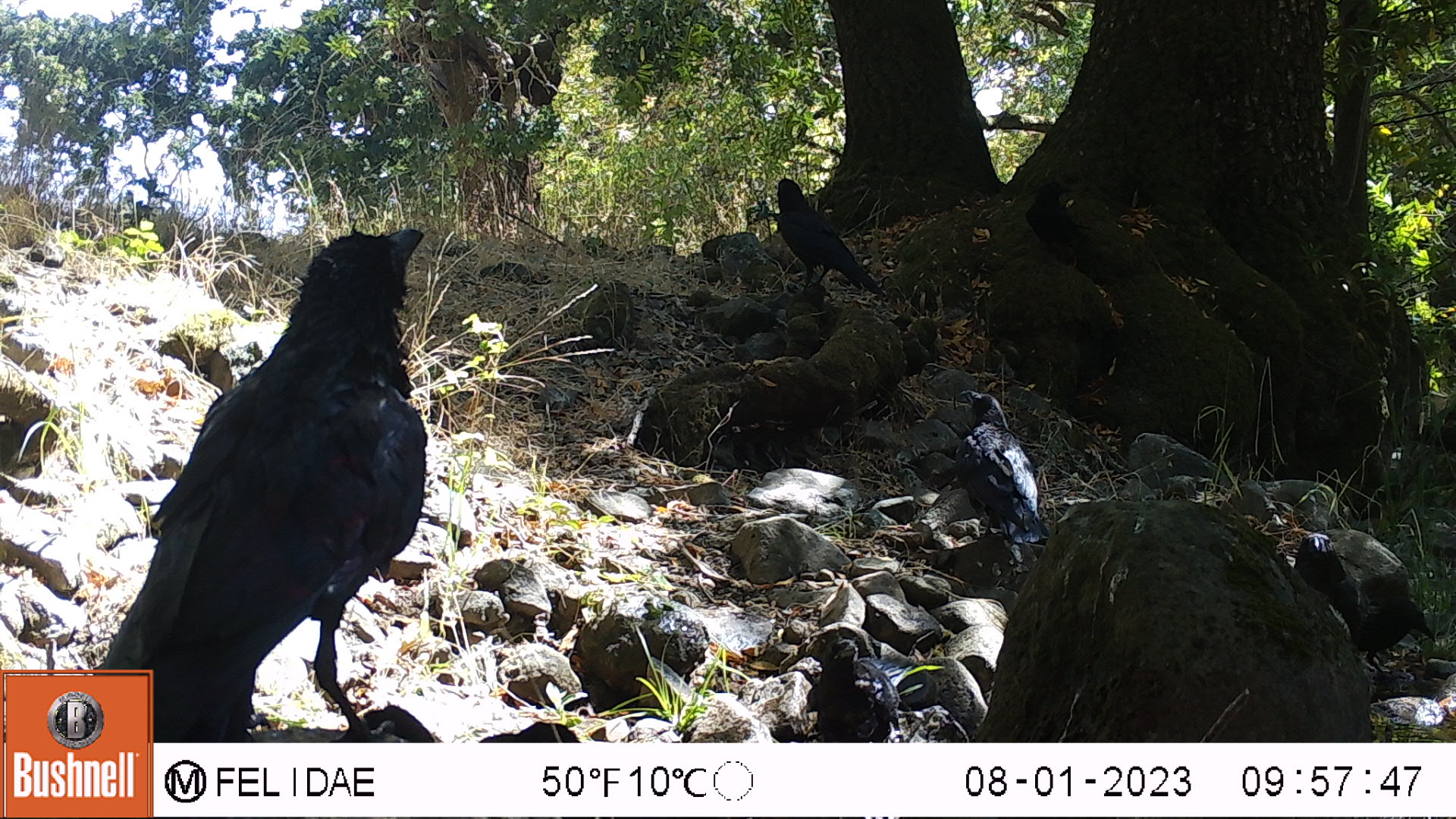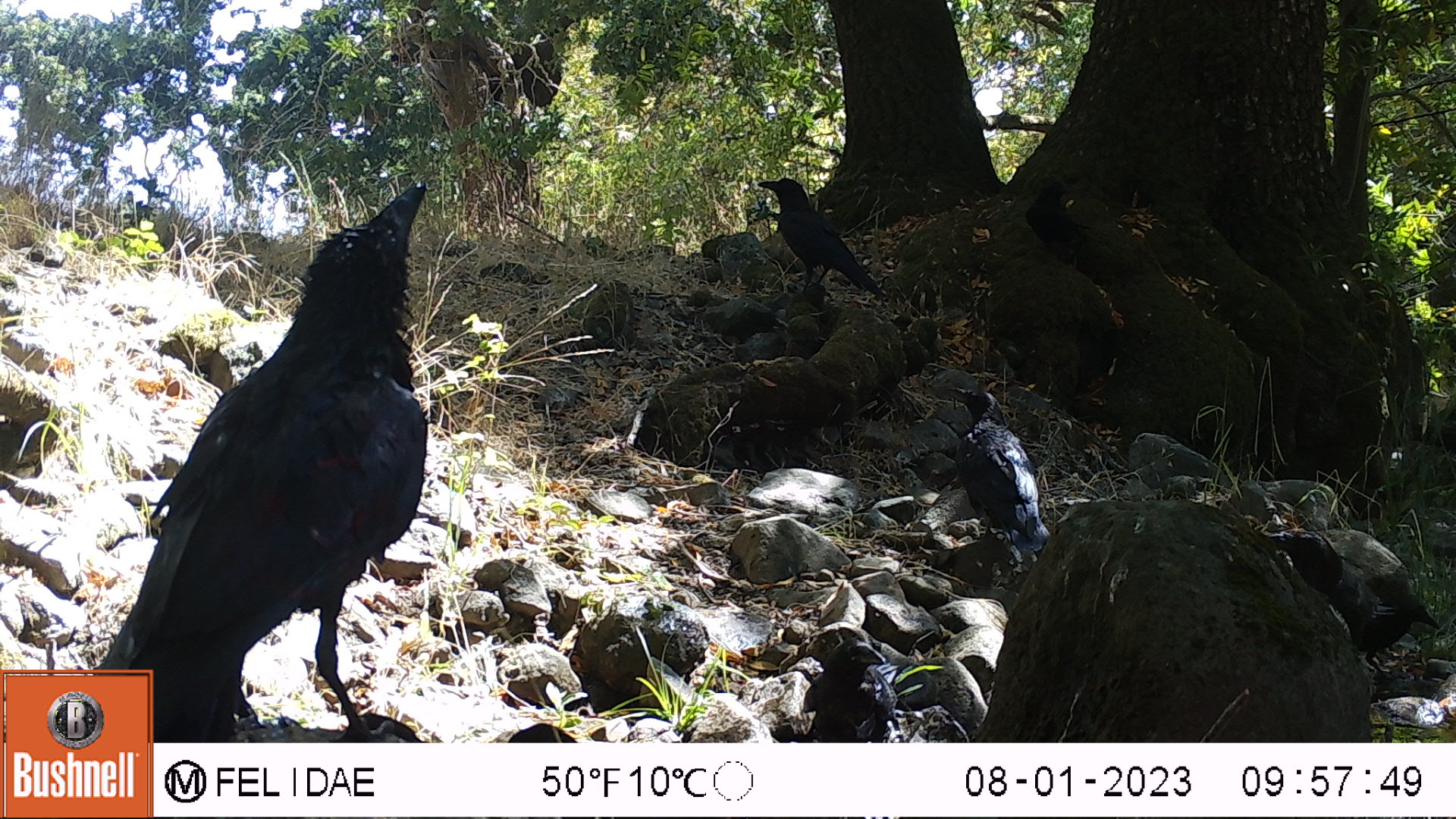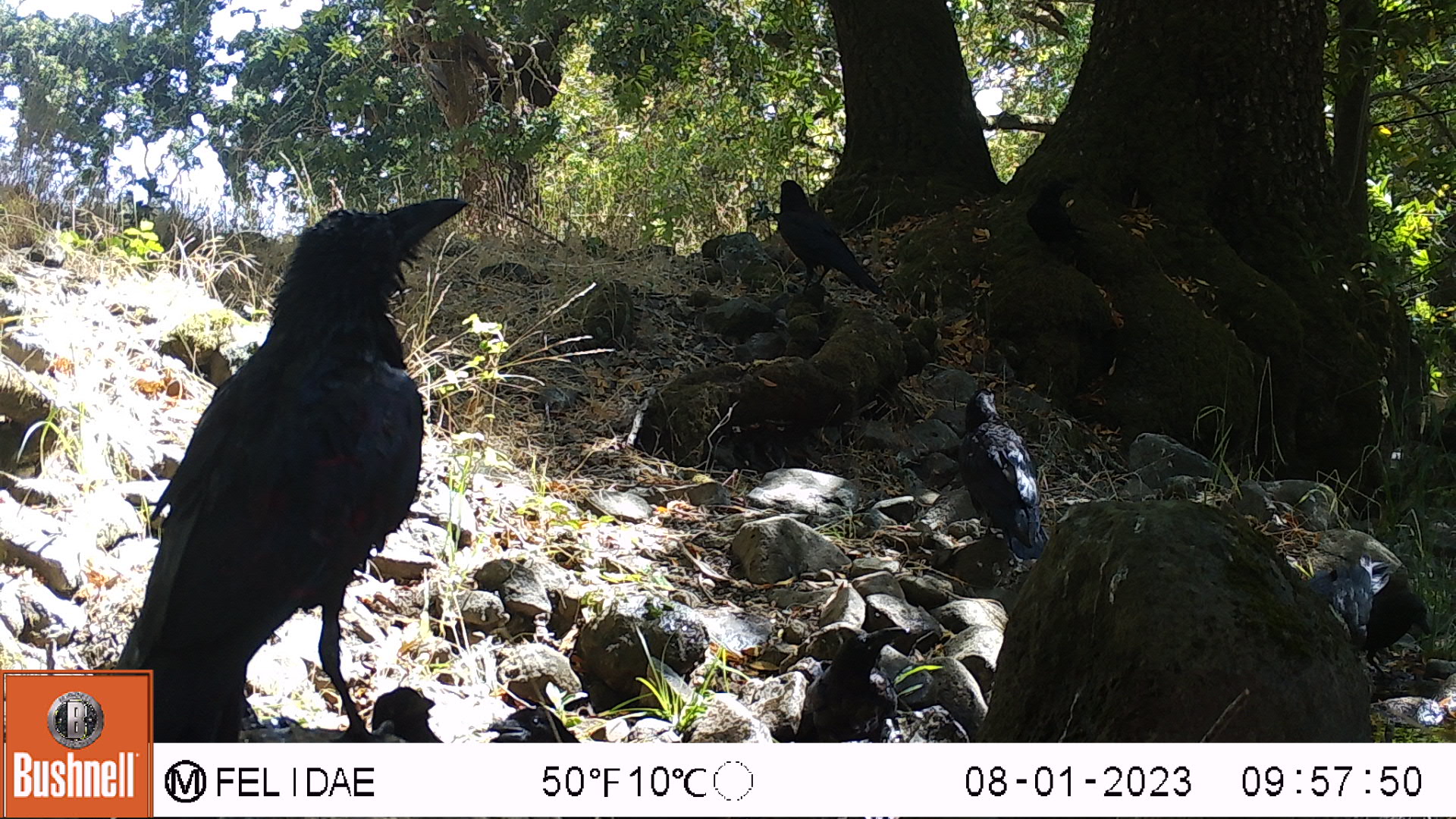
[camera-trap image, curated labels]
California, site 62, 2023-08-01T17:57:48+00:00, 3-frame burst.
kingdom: Animalia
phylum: Chordata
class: Aves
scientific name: Aves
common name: bird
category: unknown bird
Unknown bird (bird) (Aves).